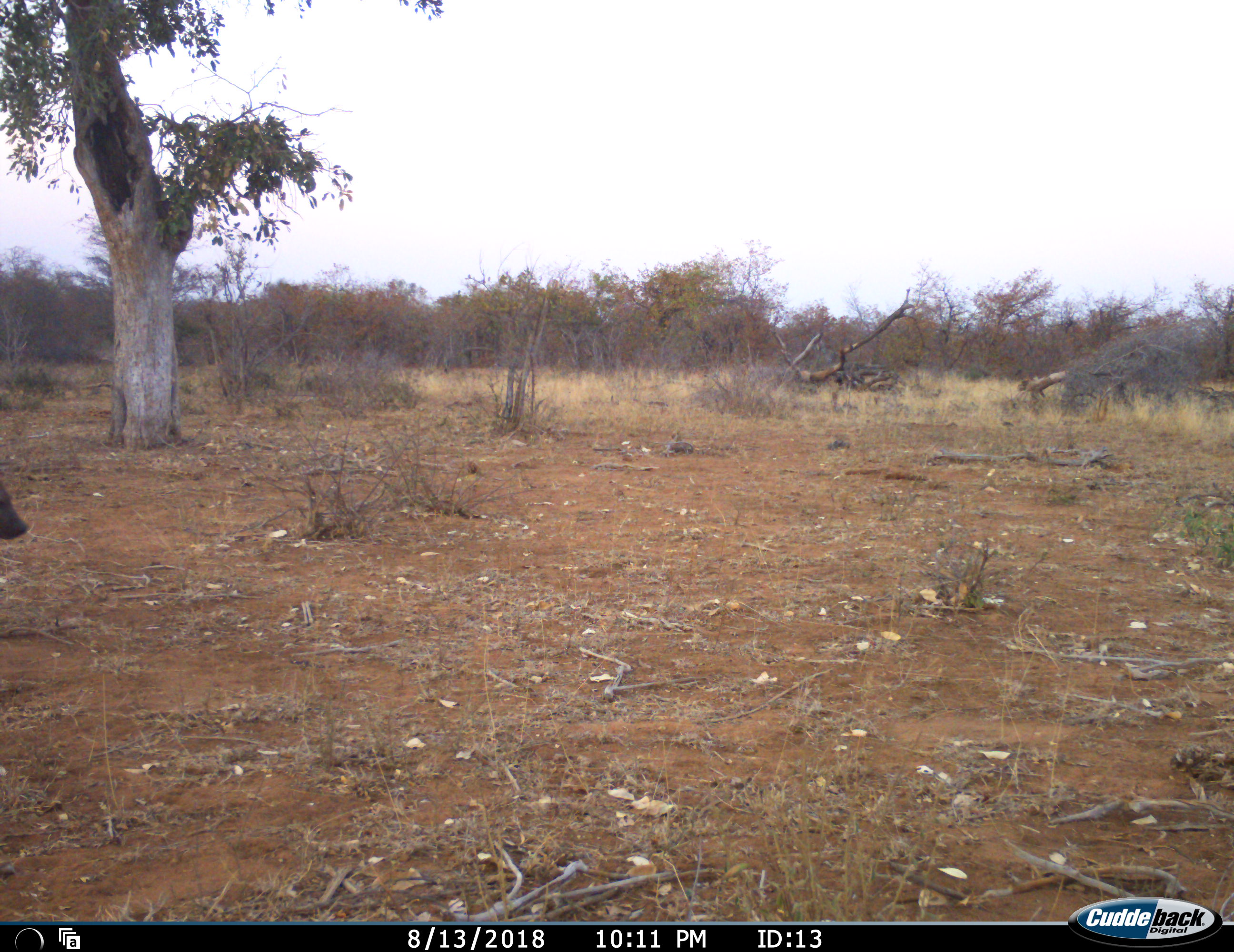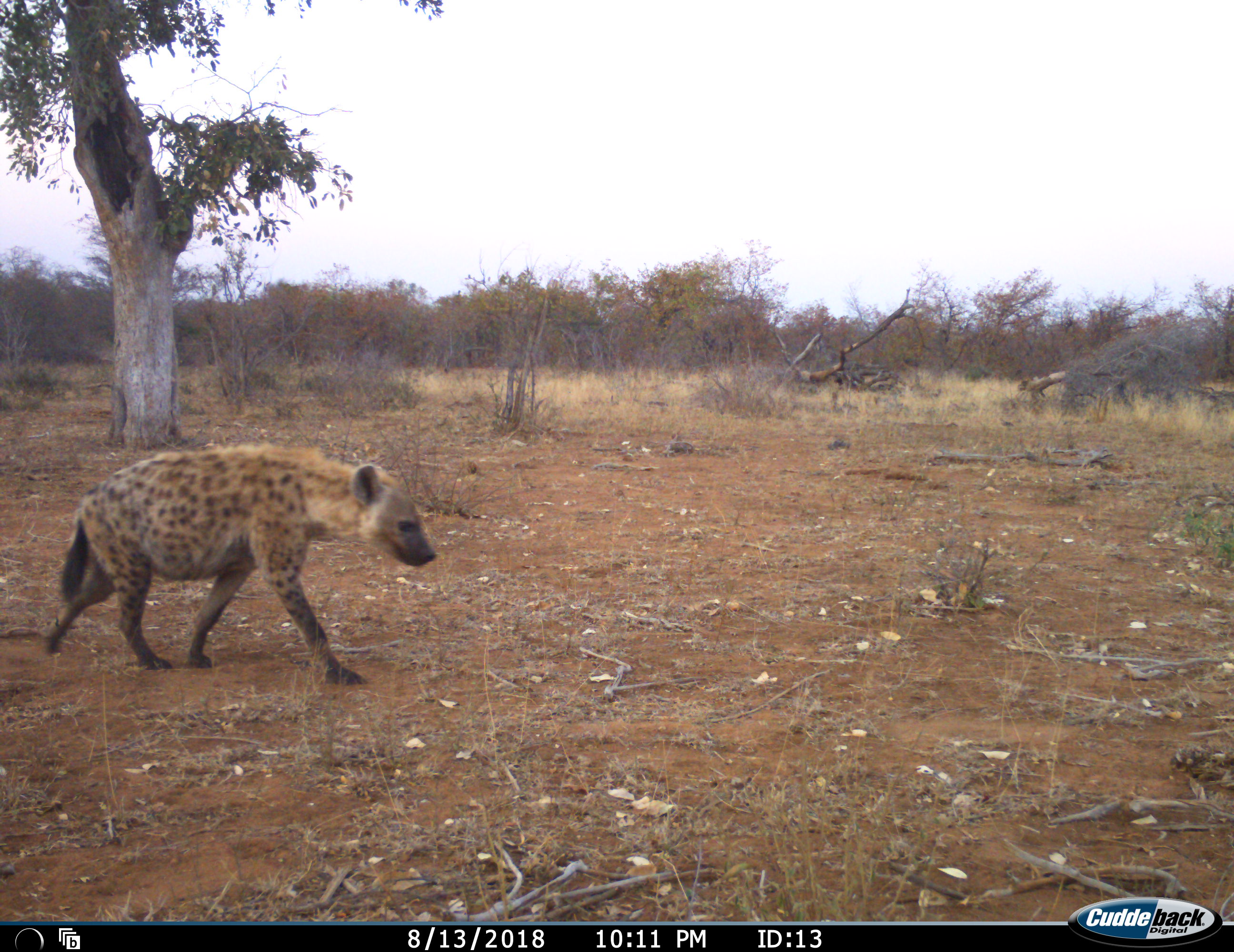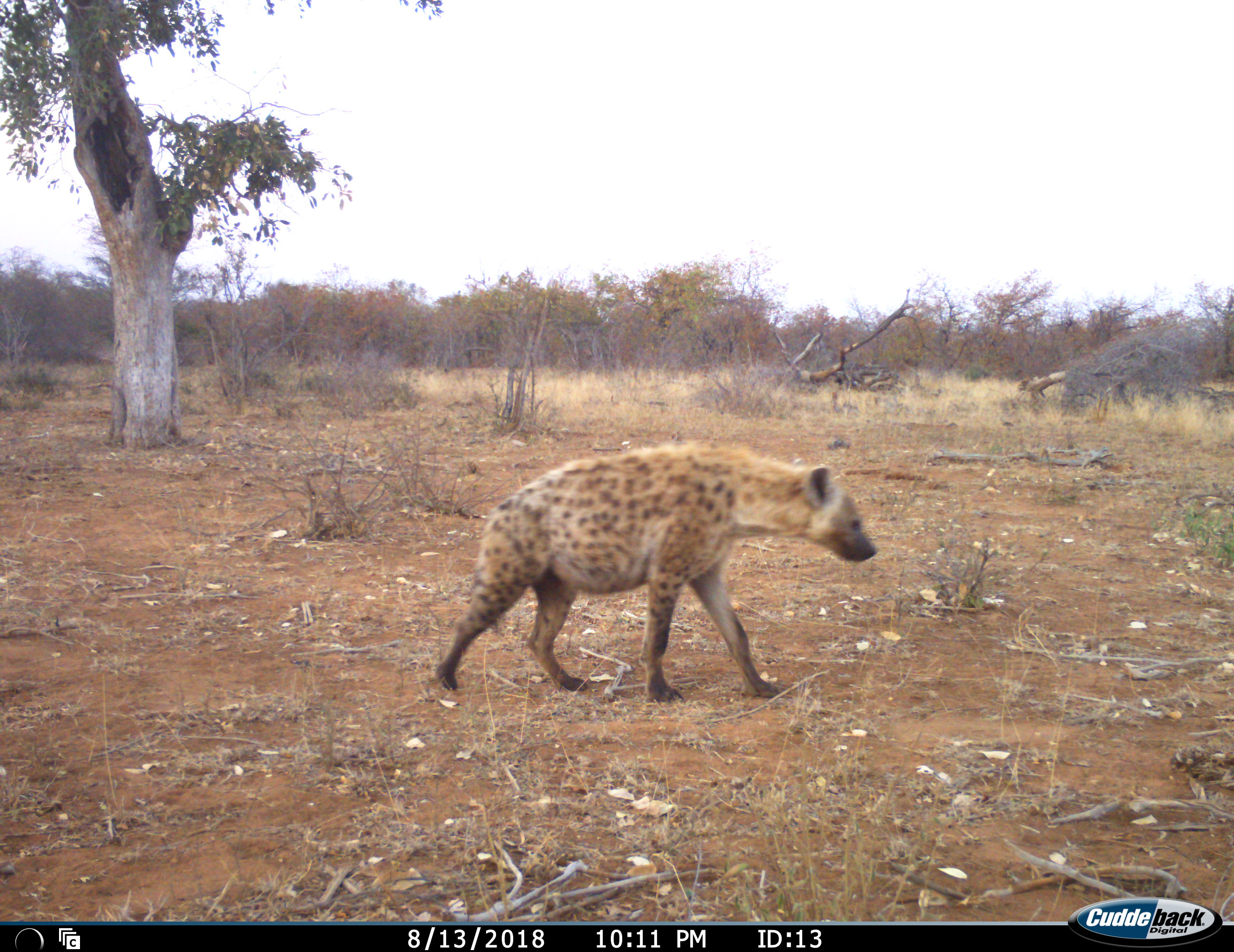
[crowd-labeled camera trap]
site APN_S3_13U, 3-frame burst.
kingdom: Animalia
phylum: Chordata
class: Mammalia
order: Carnivora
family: Hyaenidae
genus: Crocuta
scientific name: Crocuta crocuta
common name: spotted hyena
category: hyenaspotted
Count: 1.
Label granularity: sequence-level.